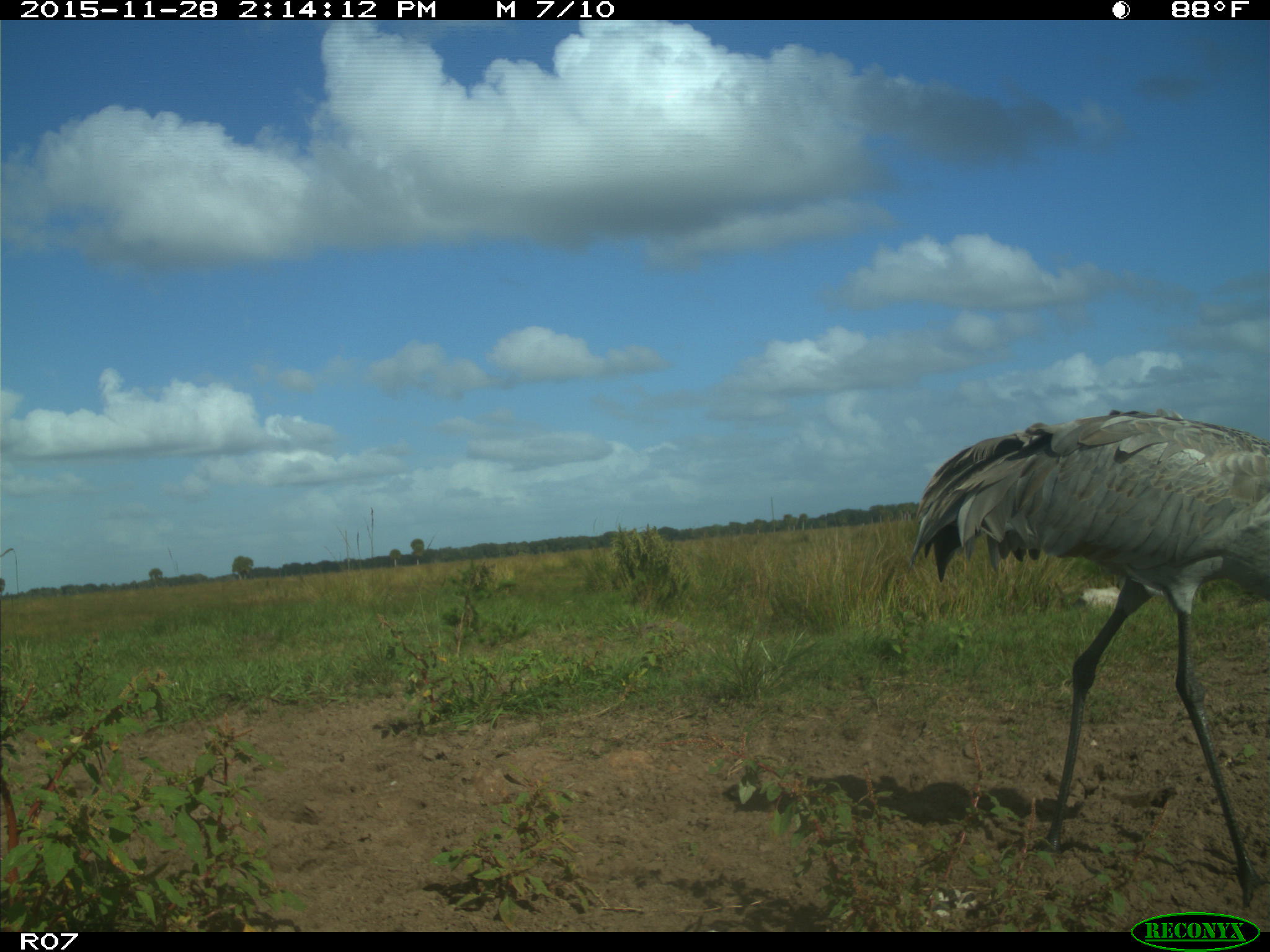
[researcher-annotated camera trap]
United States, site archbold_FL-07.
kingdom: Animalia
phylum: Chordata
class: Aves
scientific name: Aves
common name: birds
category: unidentified bird